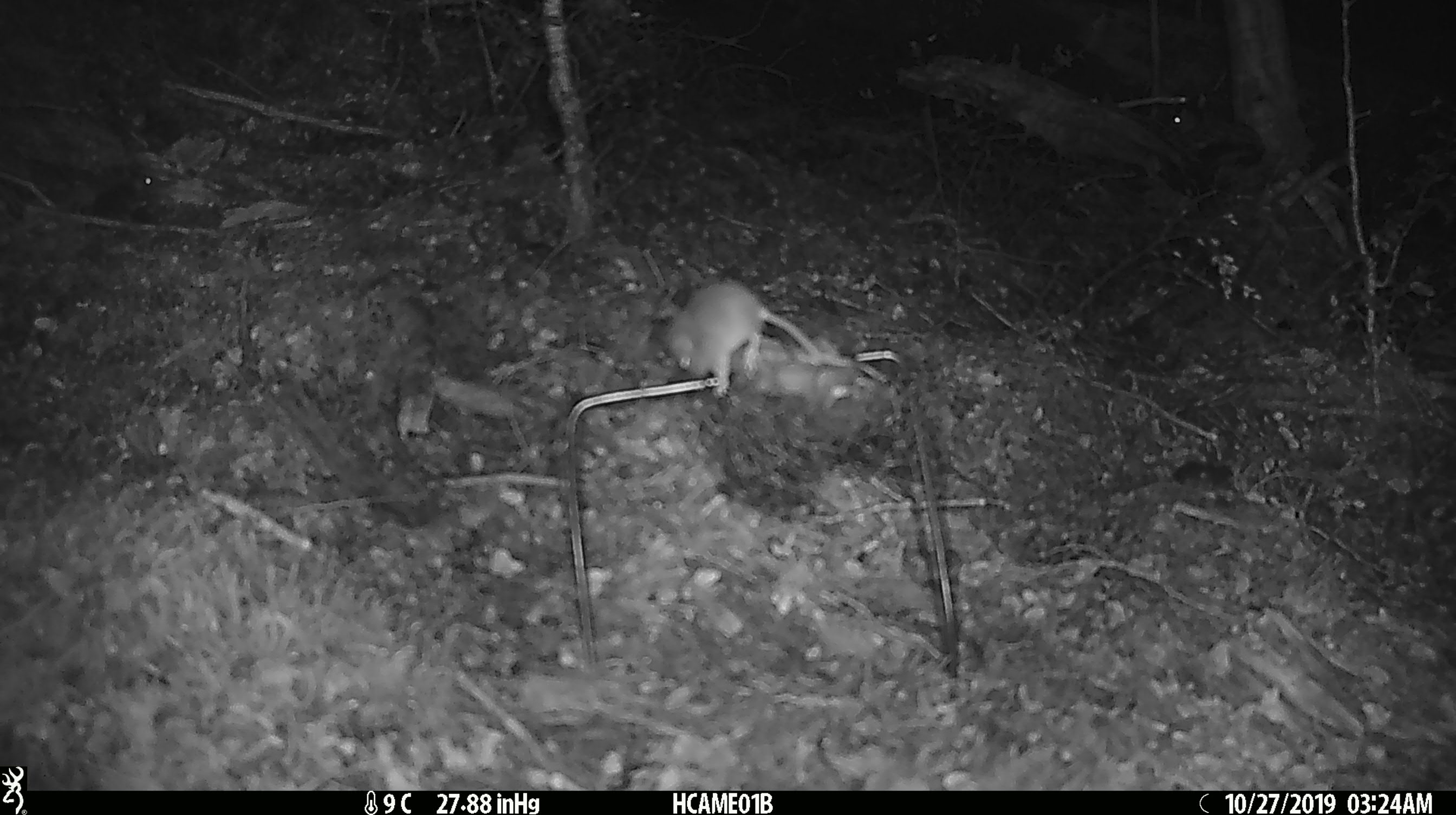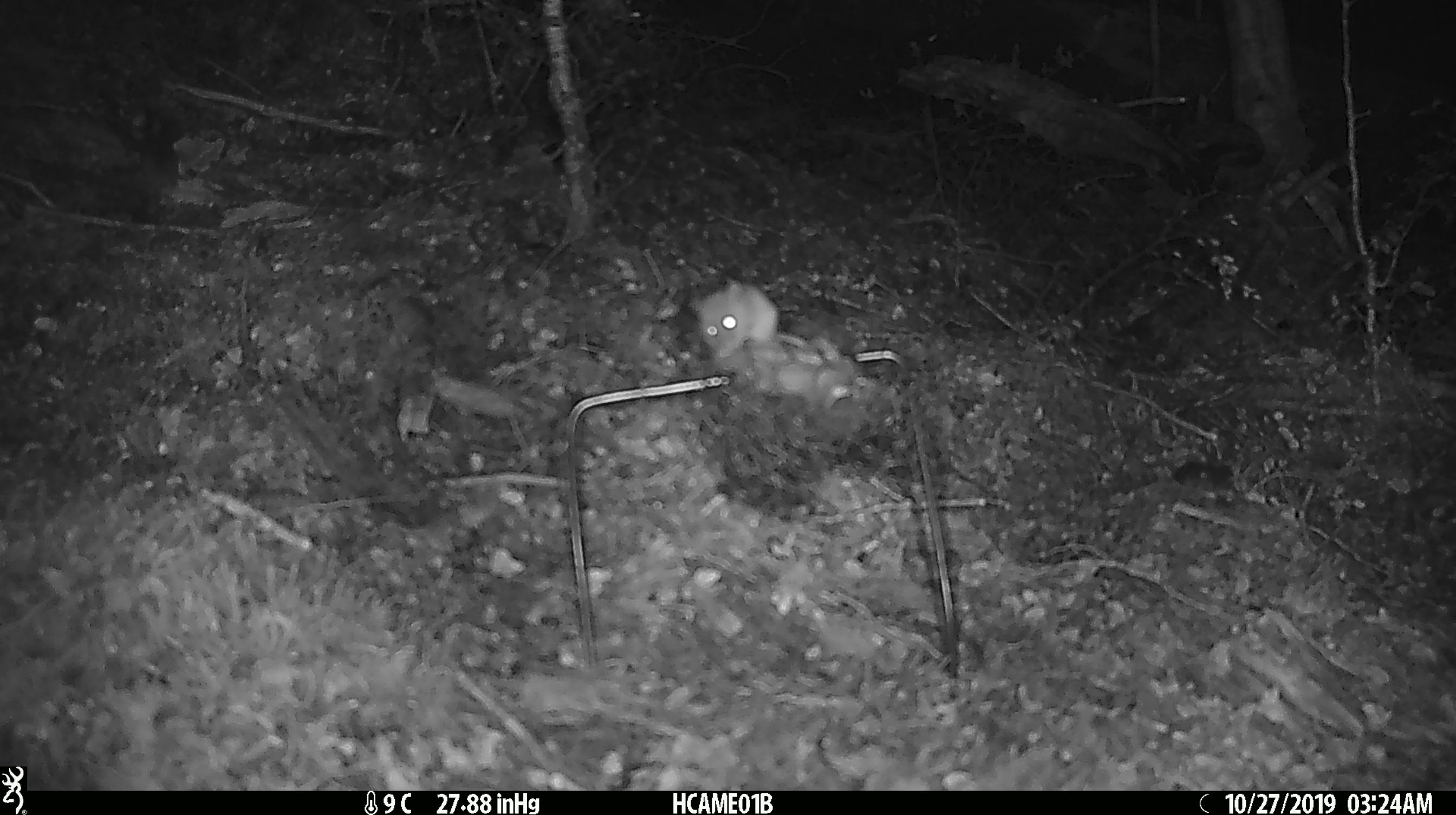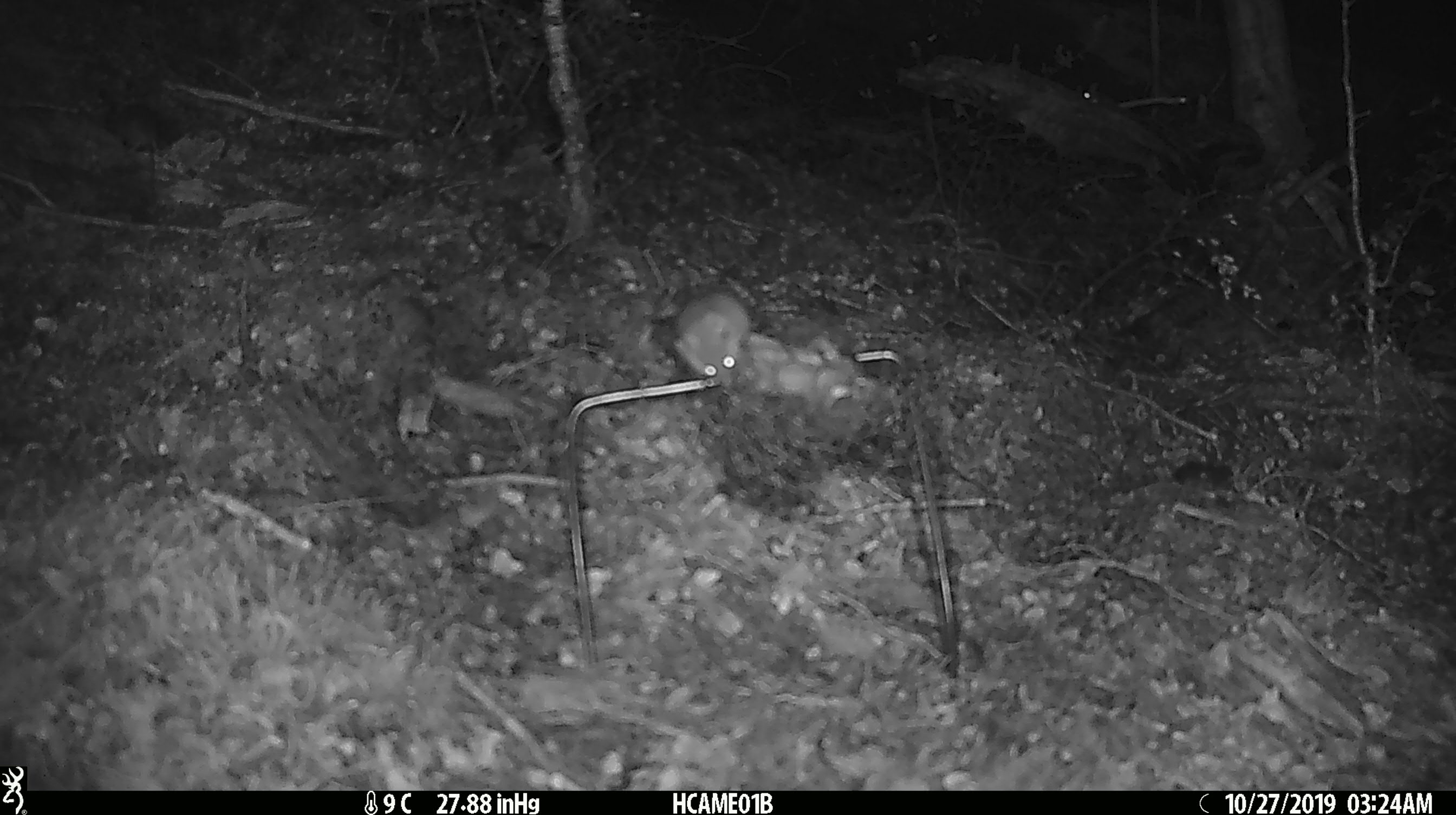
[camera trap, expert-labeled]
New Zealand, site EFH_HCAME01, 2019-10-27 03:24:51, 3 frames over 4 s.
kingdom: Animalia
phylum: Chordata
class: Mammalia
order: Rodentia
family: Muridae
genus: Mus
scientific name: Mus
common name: mouse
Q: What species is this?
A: Mouse (Mus).